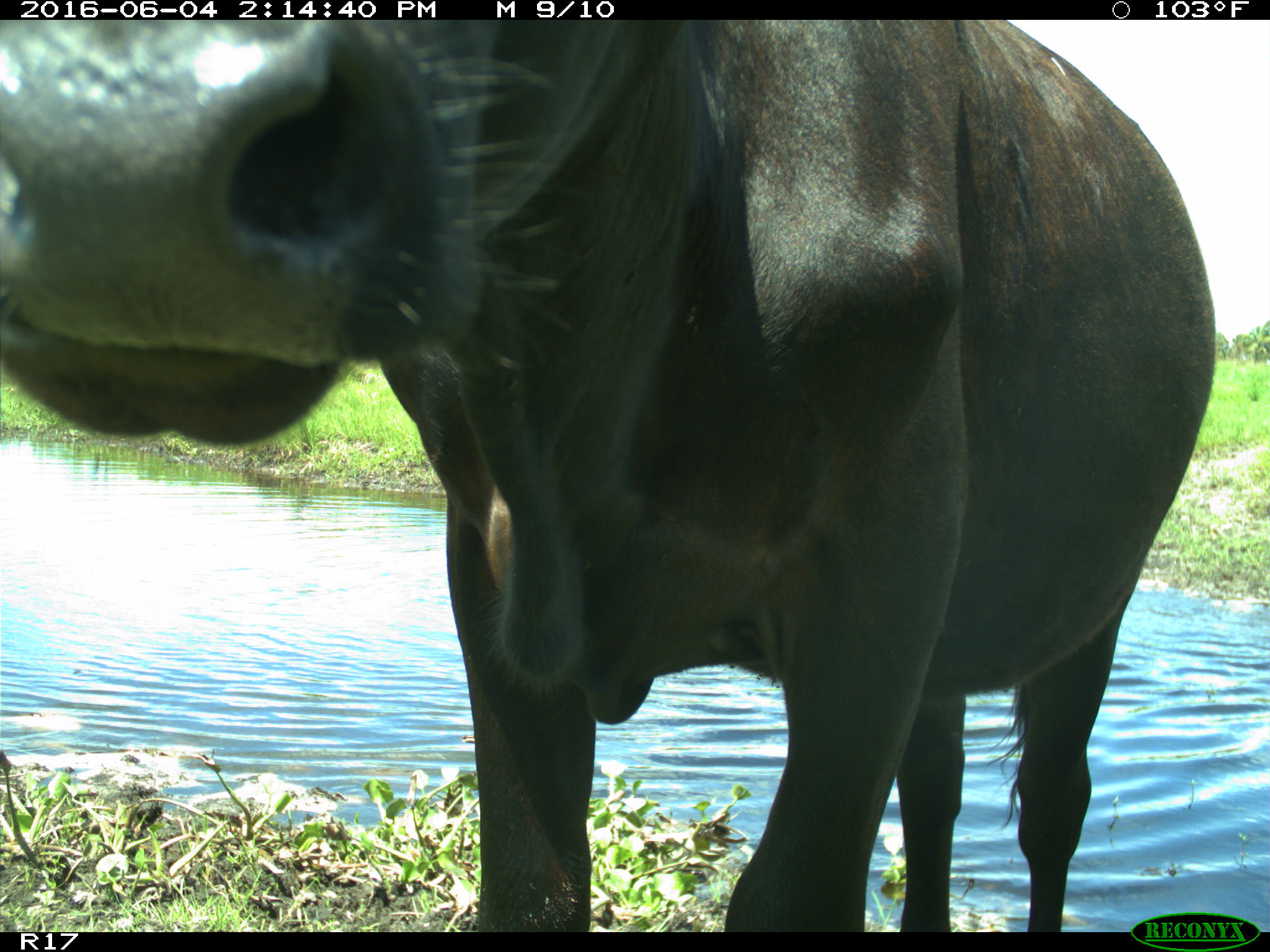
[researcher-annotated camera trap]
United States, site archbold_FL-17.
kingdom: Animalia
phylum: Chordata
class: Mammalia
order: Artiodactyla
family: Bovidae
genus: Bos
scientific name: Bos taurus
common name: domestic cow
Bos taurus (domestic cow).